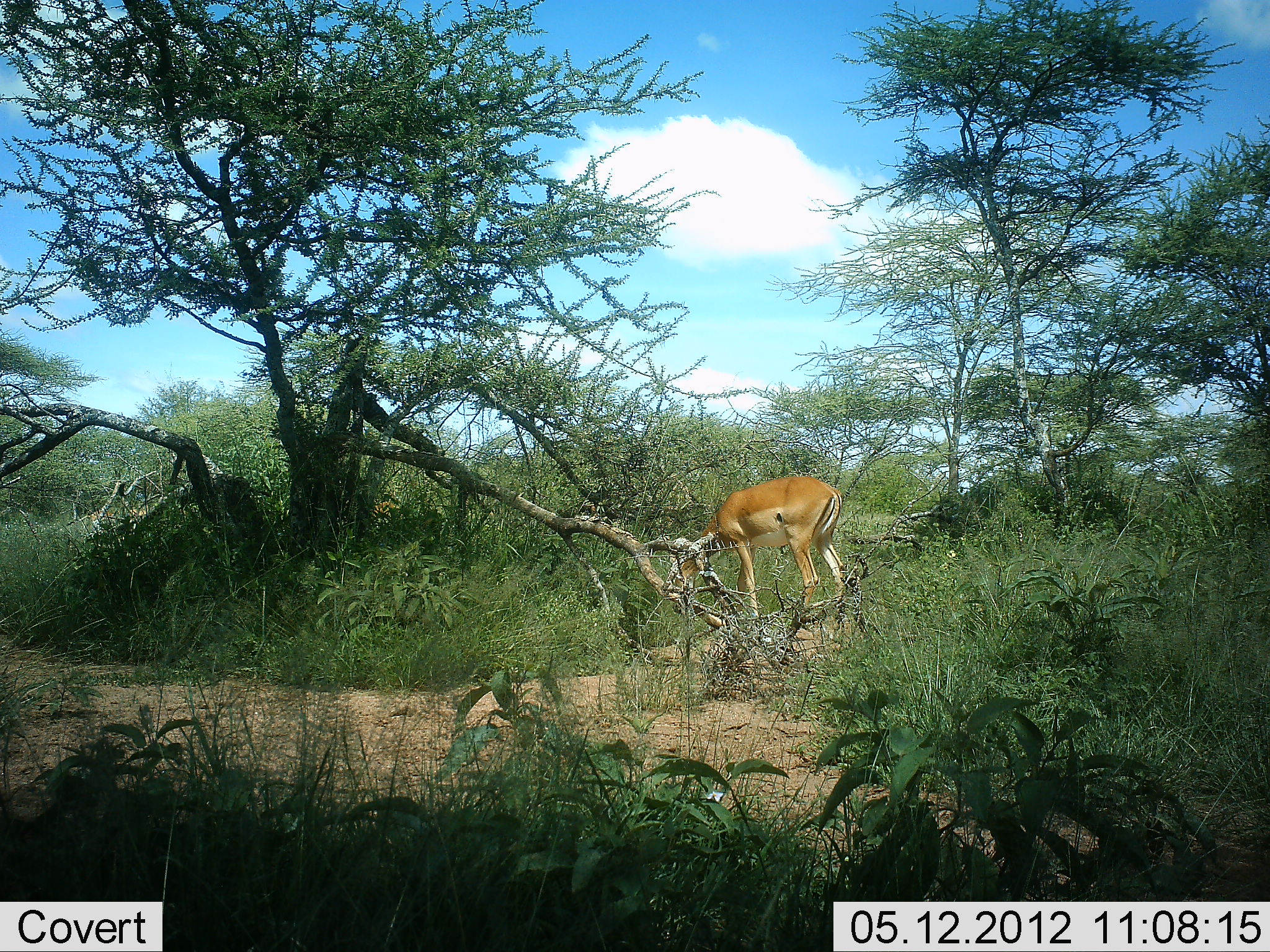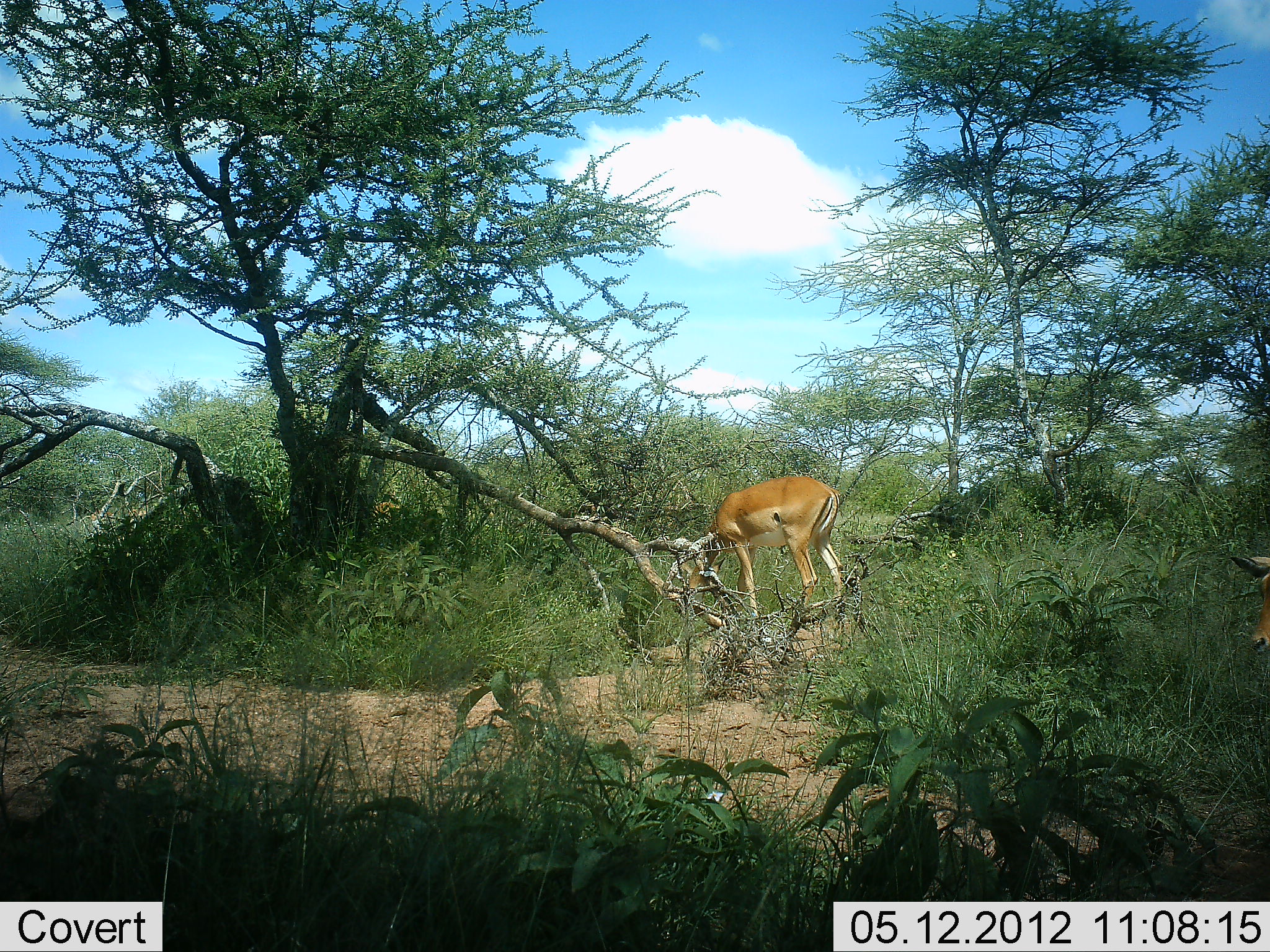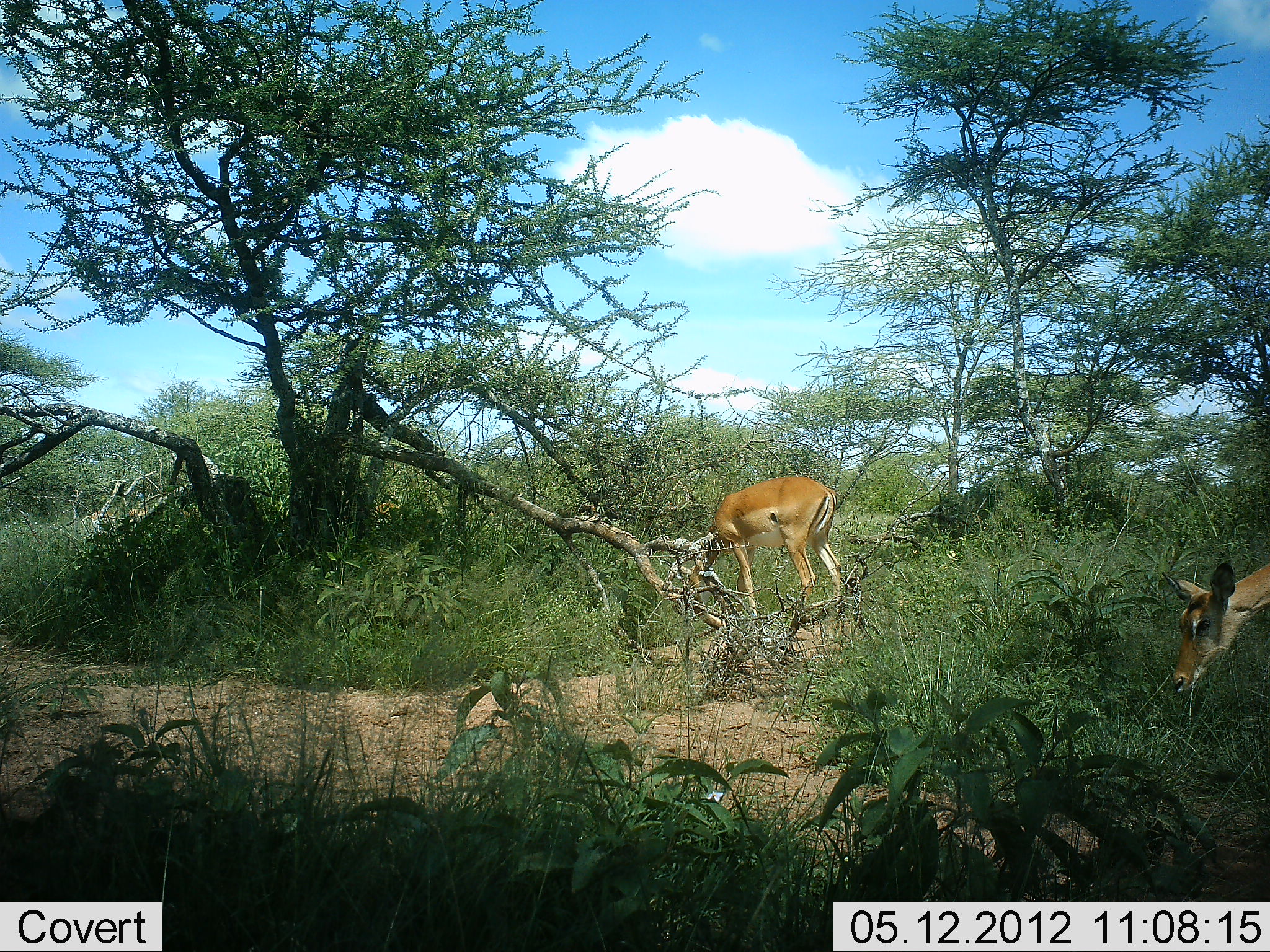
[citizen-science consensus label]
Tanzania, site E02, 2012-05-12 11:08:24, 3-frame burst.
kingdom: Animalia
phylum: Chordata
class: Mammalia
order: Artiodactyla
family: Bovidae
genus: Aepyceros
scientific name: Aepyceros melampus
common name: impala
Impala (Aepyceros melampus), count 2. Behavior (volunteer vote fractions): standing 40%, resting 0%, moving 50%, interacting 0%. Young present (vote fraction): 0%. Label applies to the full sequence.